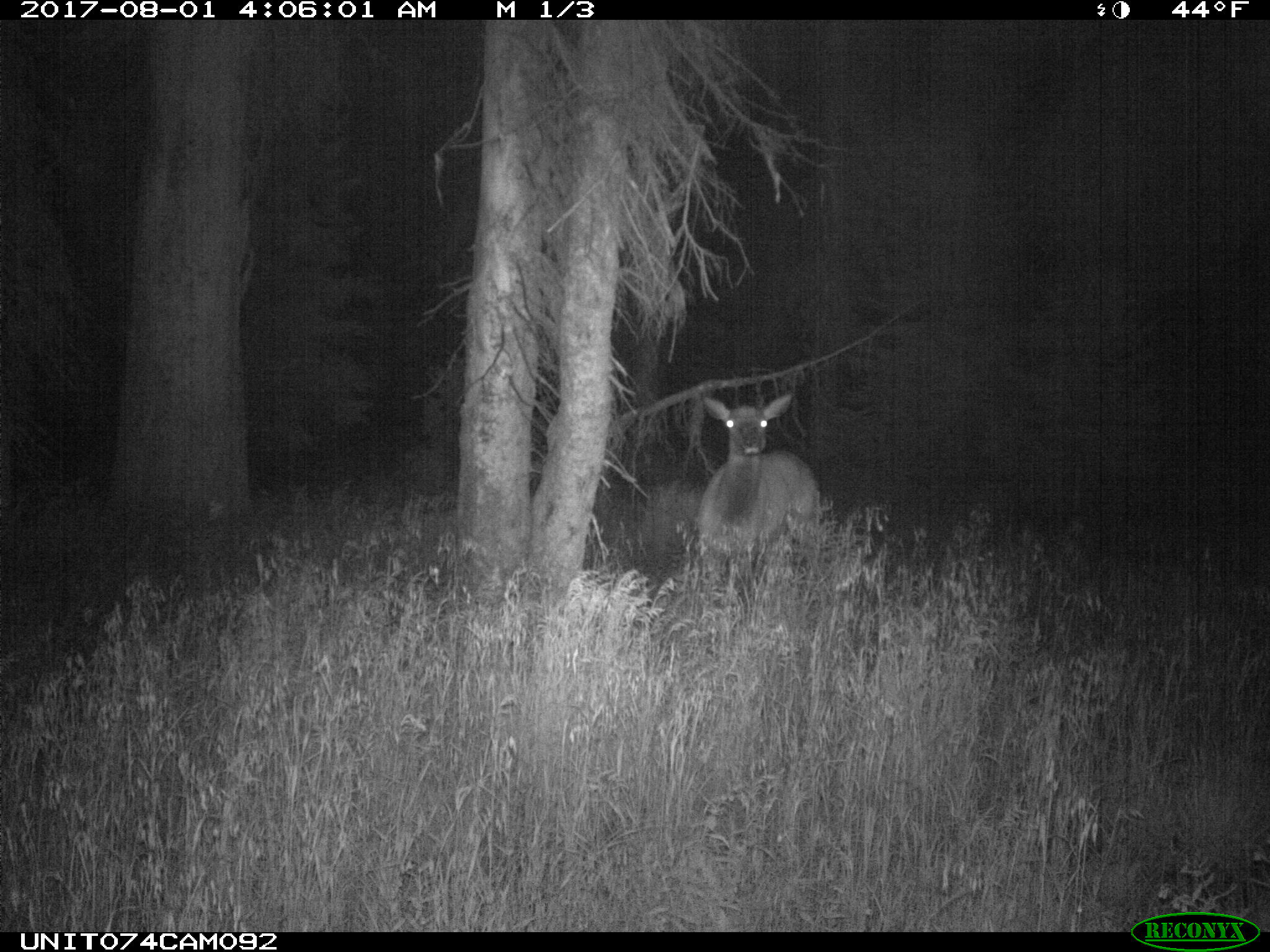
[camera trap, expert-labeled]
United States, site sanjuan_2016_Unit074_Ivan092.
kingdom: Animalia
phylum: Chordata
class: Mammalia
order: Artiodactyla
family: Cervidae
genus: Cervus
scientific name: Cervus elaphus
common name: red deer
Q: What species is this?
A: Cervus elaphus (red deer).